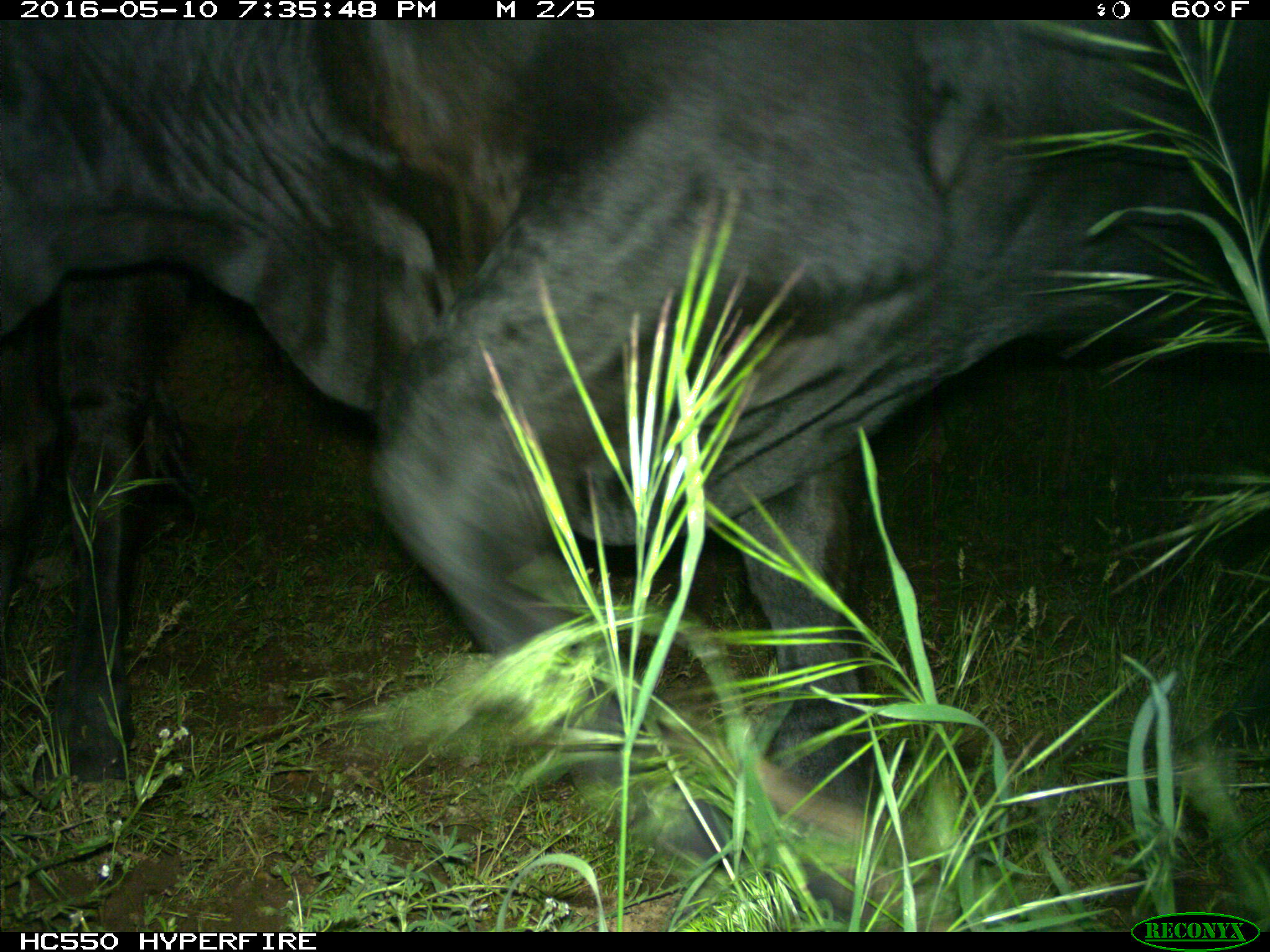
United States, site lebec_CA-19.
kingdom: Animalia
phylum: Chordata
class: Mammalia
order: Artiodactyla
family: Bovidae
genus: Bos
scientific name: Bos taurus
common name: domestic cow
Bos taurus (domestic cow).